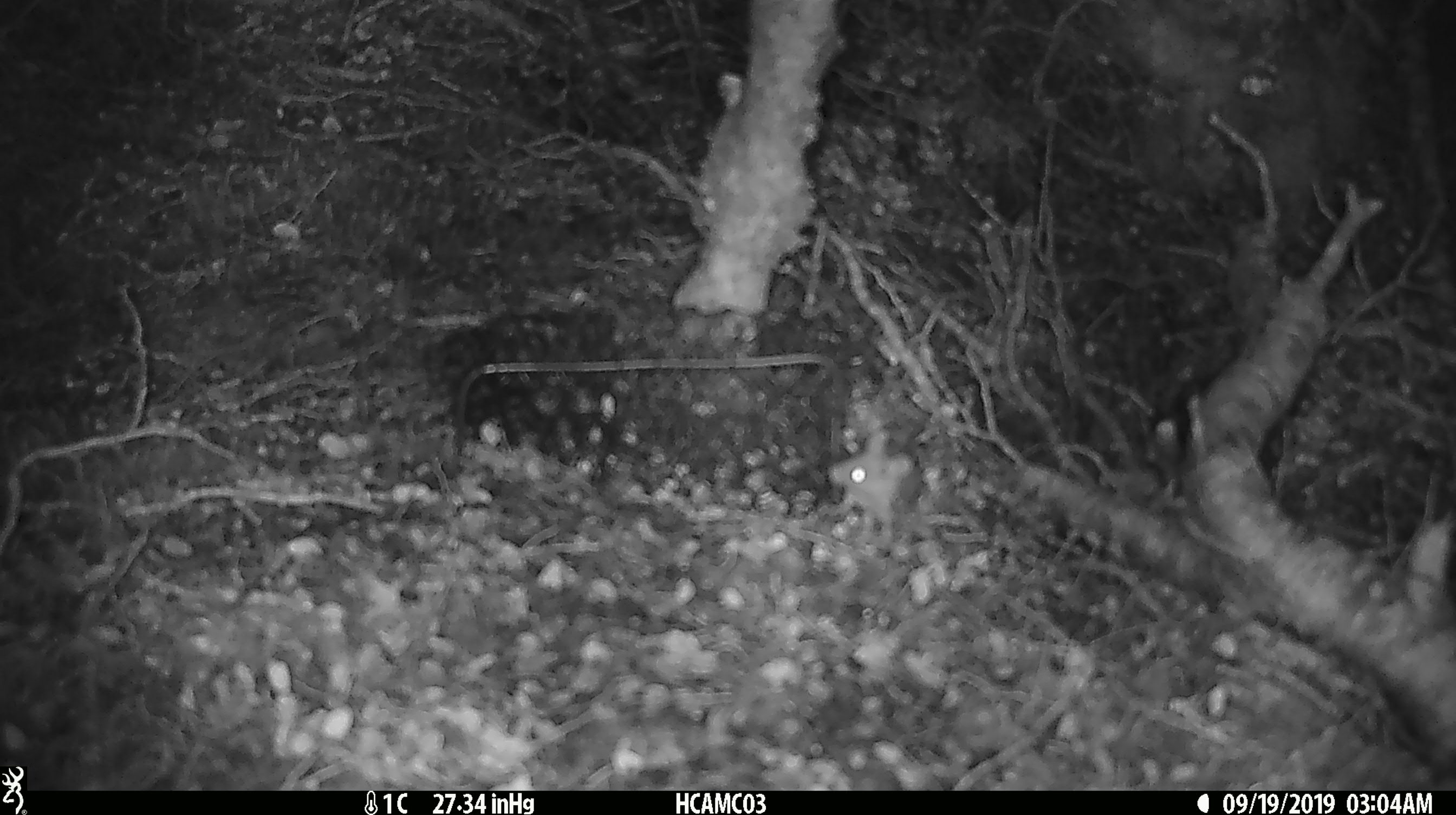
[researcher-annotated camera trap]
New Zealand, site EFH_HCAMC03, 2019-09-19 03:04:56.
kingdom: Animalia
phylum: Chordata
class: Mammalia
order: Rodentia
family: Muridae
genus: Mus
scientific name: Mus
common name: mouse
Mouse (Mus).